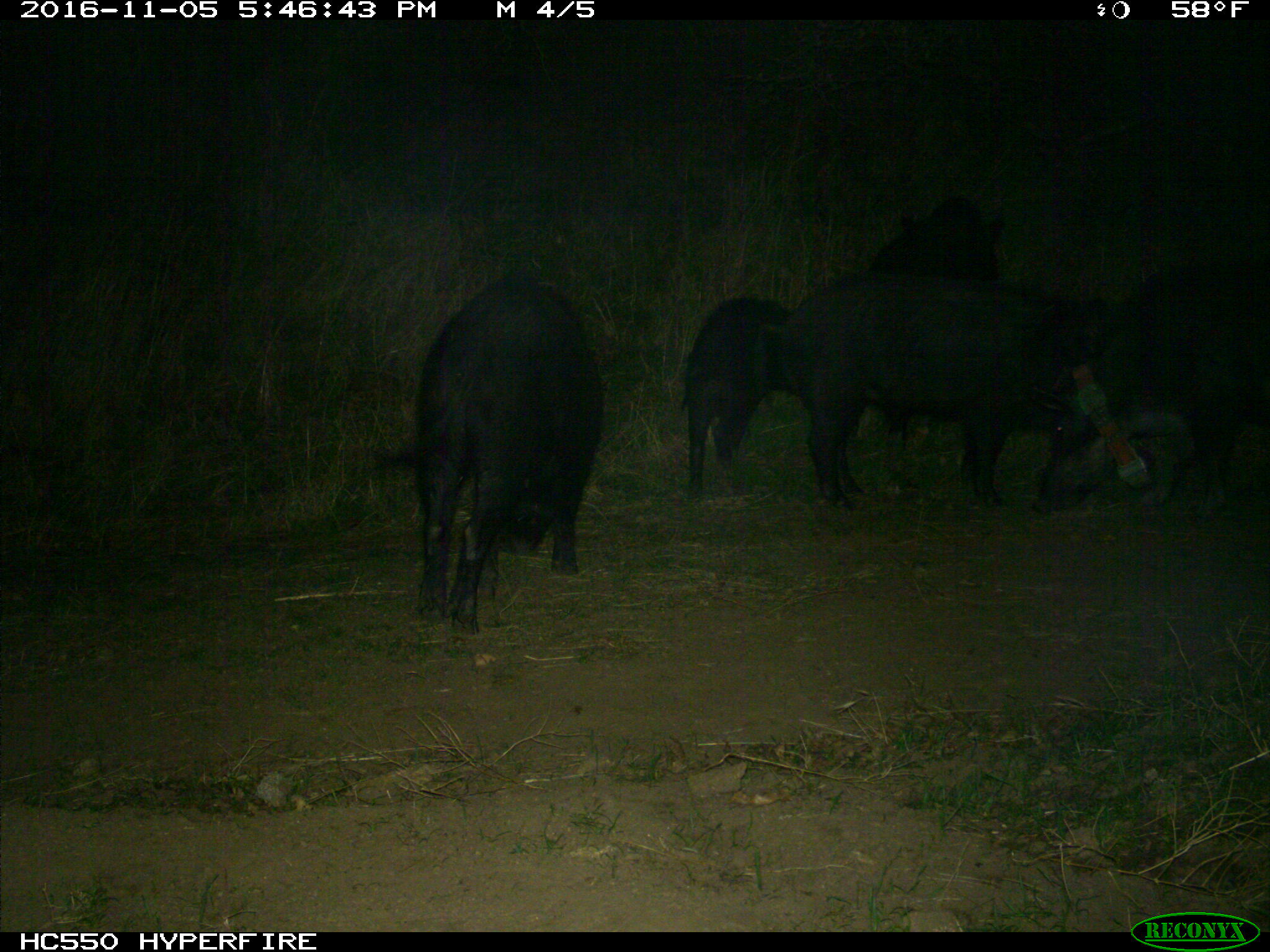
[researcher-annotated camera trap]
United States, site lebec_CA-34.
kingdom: Animalia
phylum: Chordata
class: Mammalia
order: Artiodactyla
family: Suidae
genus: Sus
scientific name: Sus scrofa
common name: wild boar